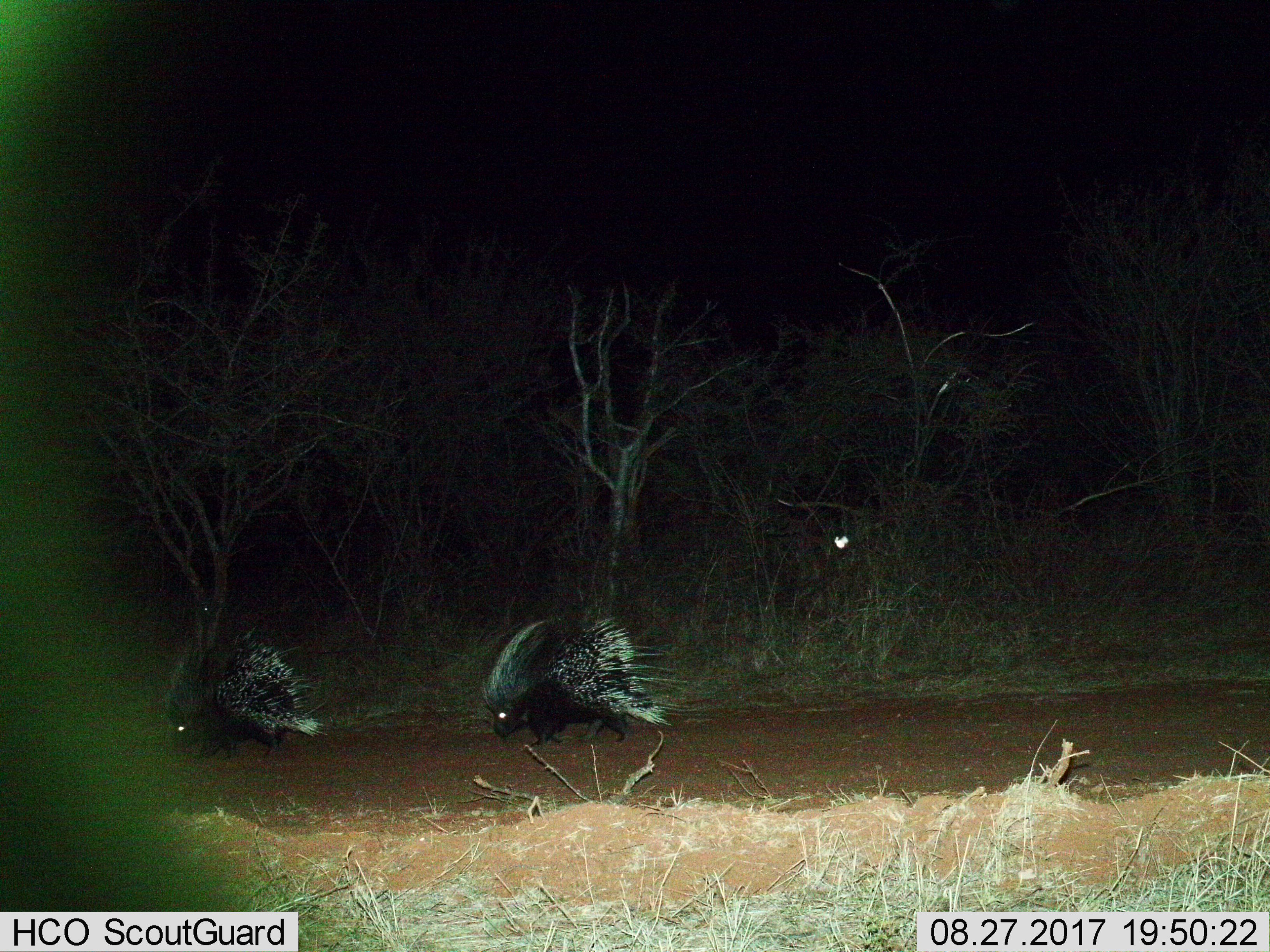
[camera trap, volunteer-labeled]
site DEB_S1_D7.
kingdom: Animalia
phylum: Chordata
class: Mammalia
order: Rodentia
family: Hystricidae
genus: Hystrix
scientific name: Hystrix cristata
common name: crested porcupine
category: porcupine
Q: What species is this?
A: Porcupine (crested porcupine) (Hystrix cristata).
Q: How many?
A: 2.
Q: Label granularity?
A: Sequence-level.